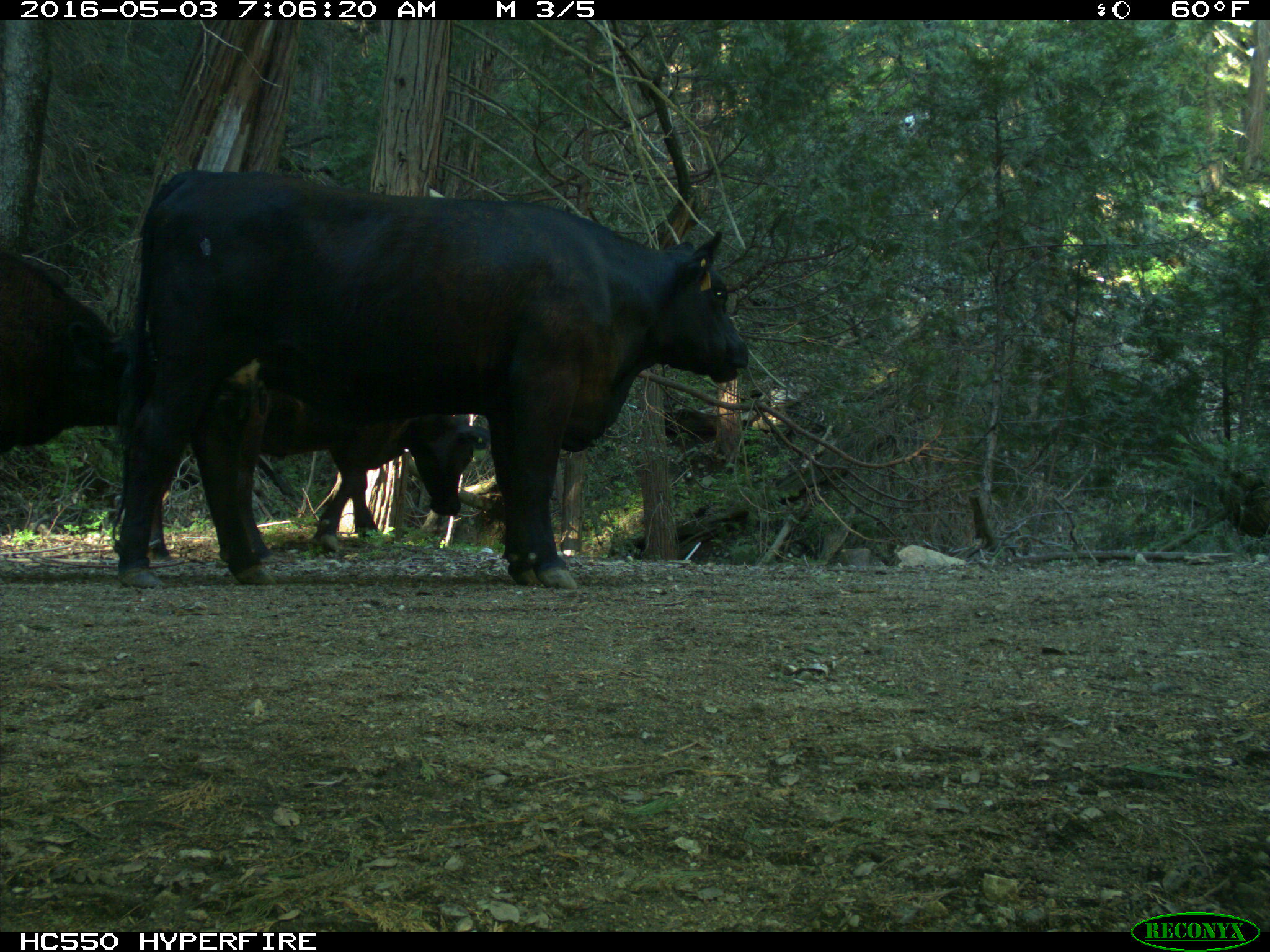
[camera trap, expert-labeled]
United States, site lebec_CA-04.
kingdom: Animalia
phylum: Chordata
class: Mammalia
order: Artiodactyla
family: Bovidae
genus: Bos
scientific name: Bos taurus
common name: domestic cow